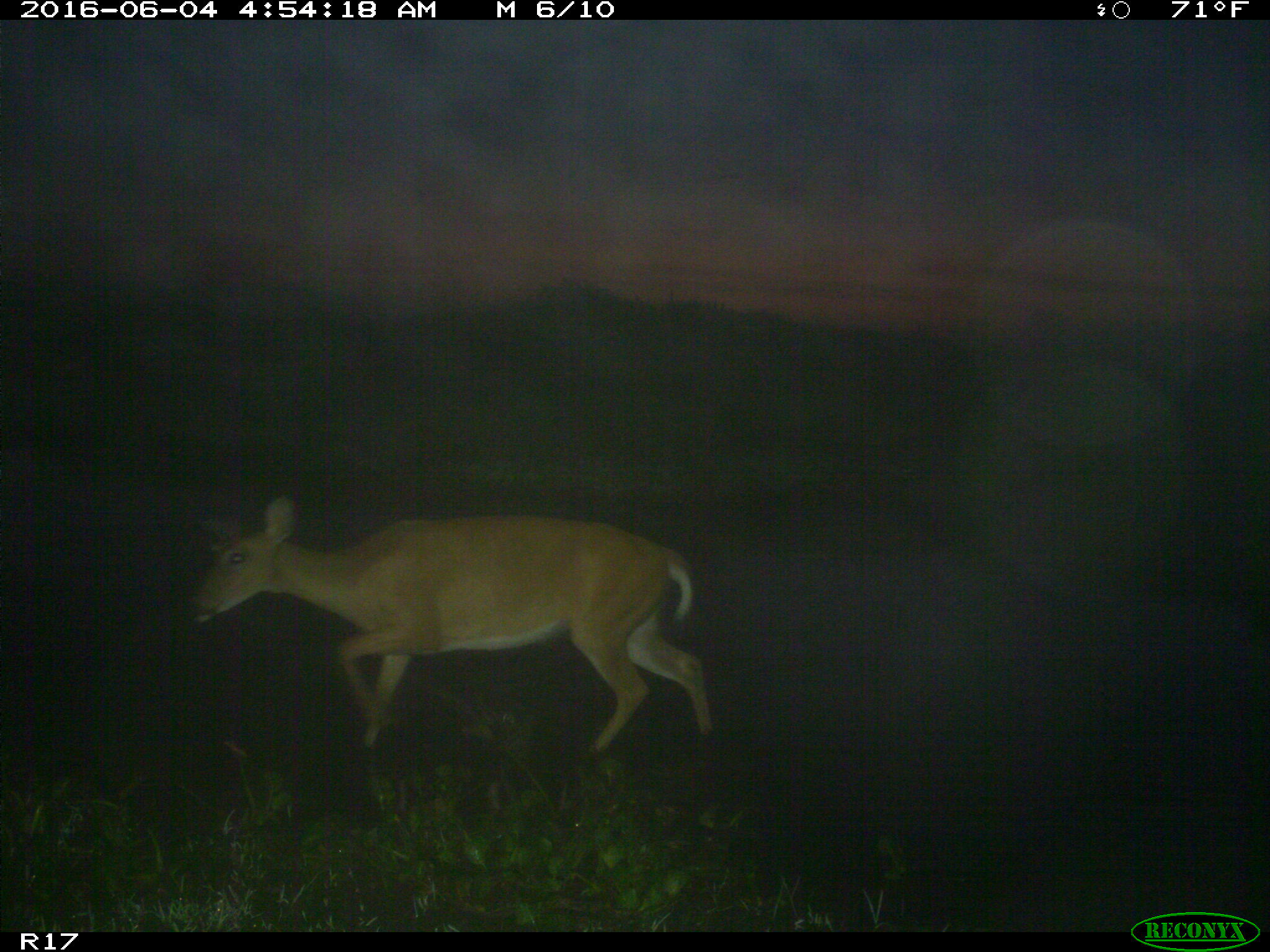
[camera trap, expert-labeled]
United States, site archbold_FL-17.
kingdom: Animalia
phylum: Chordata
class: Mammalia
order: Artiodactyla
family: Cervidae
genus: Odocoileus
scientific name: Odocoileus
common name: deer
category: unidentified deer